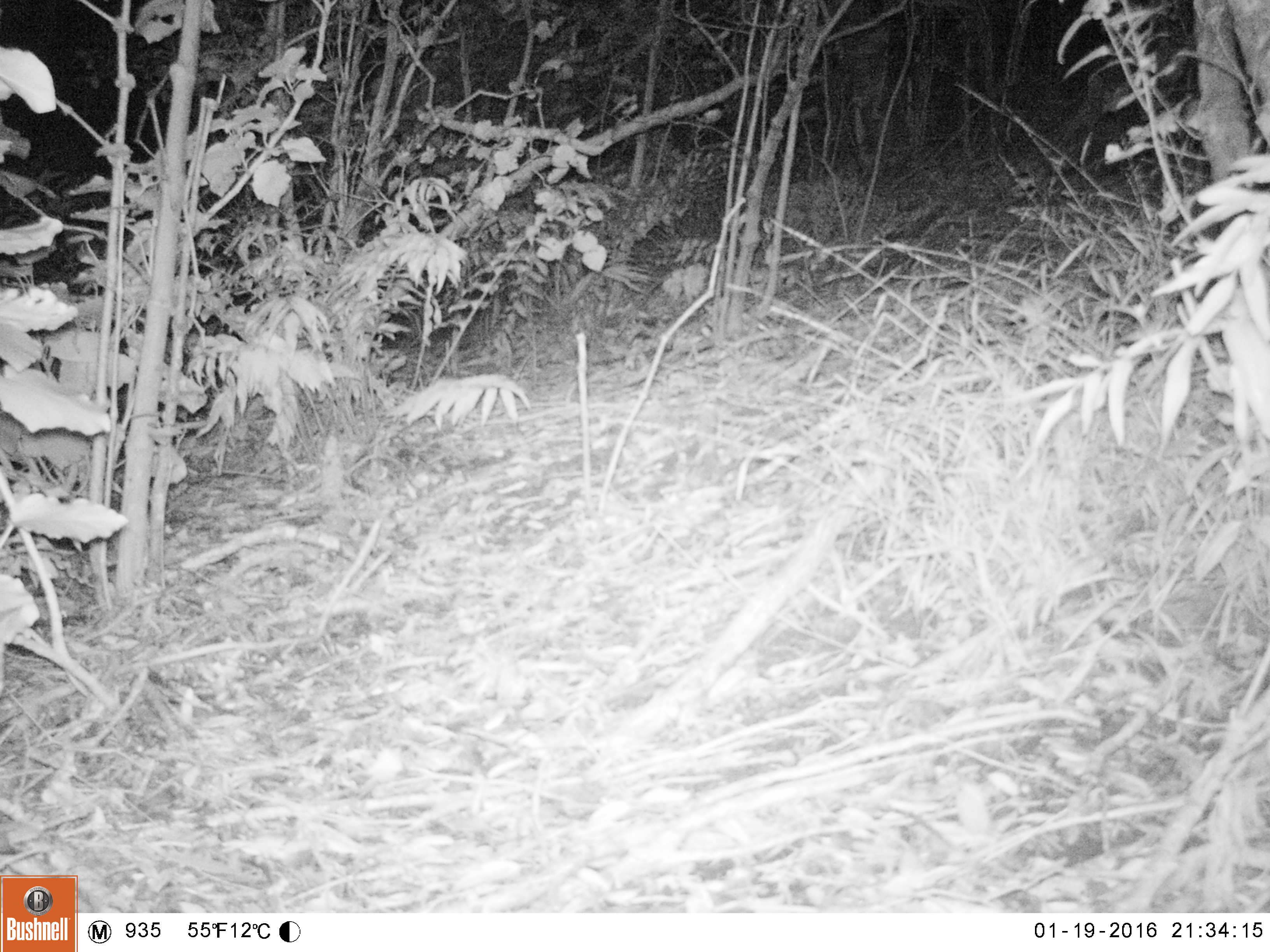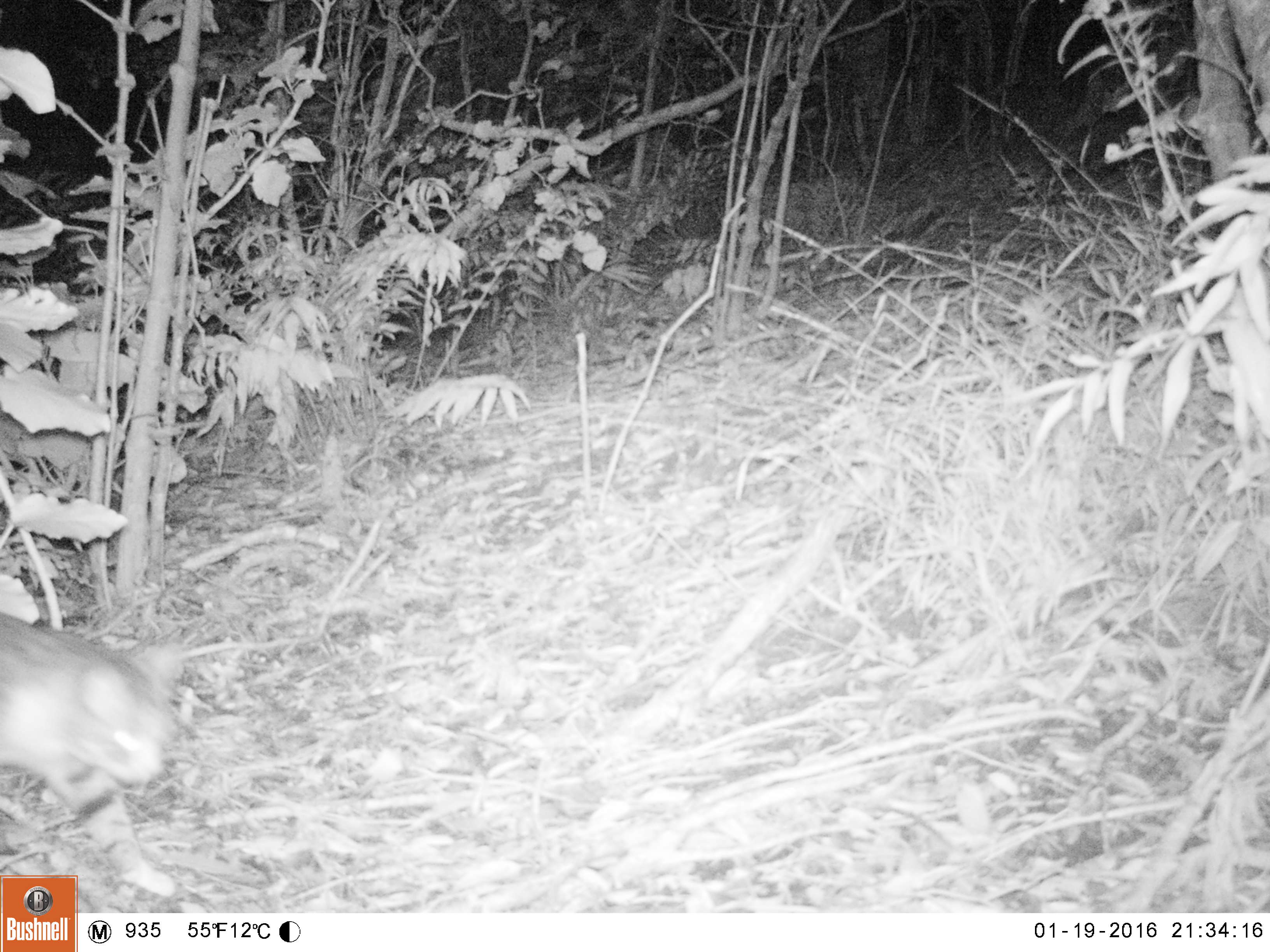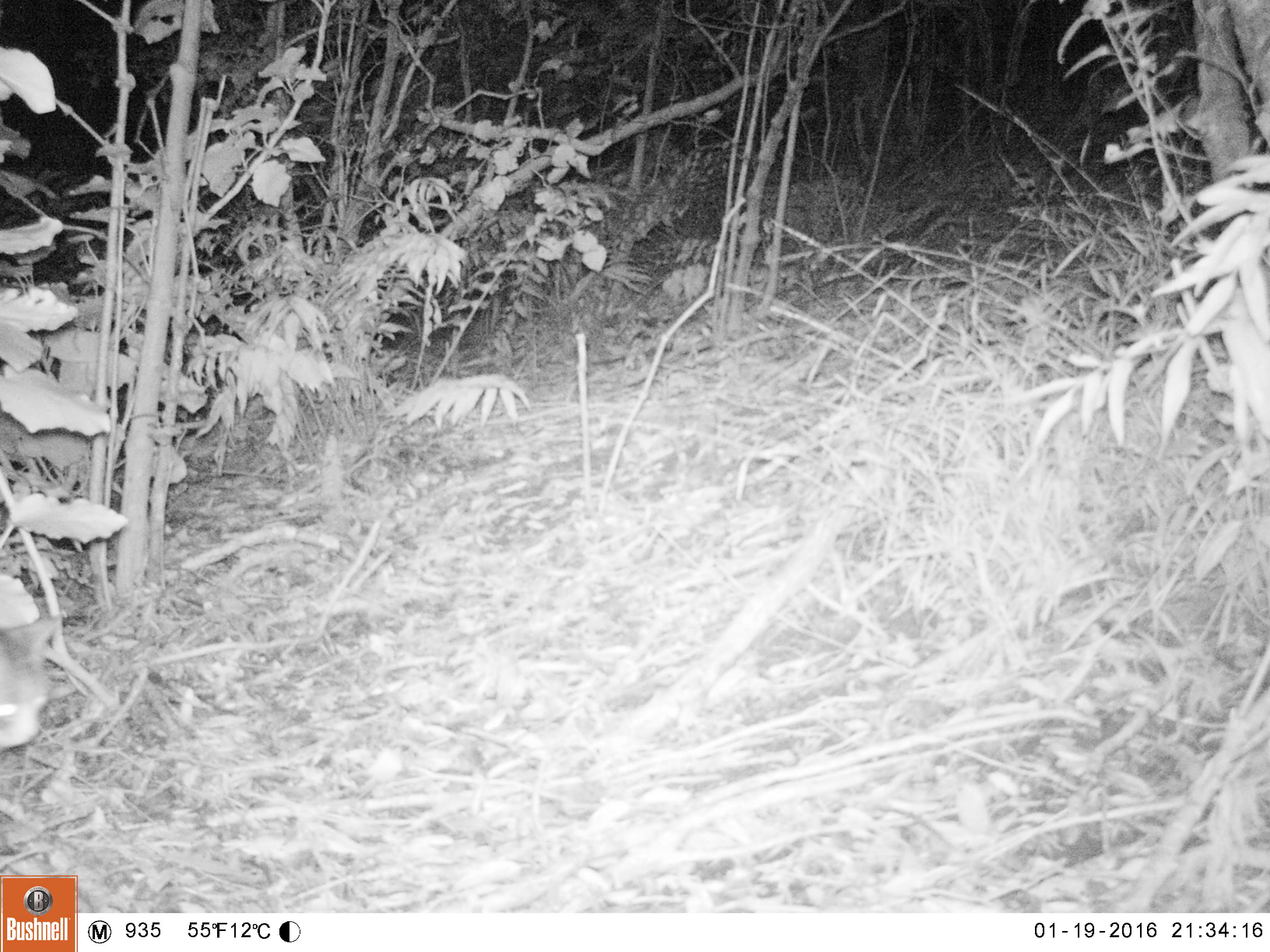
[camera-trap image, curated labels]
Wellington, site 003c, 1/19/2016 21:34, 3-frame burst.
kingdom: Animalia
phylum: Chordata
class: Mammalia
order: Carnivora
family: Felidae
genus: Felis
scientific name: Felis catus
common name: cat